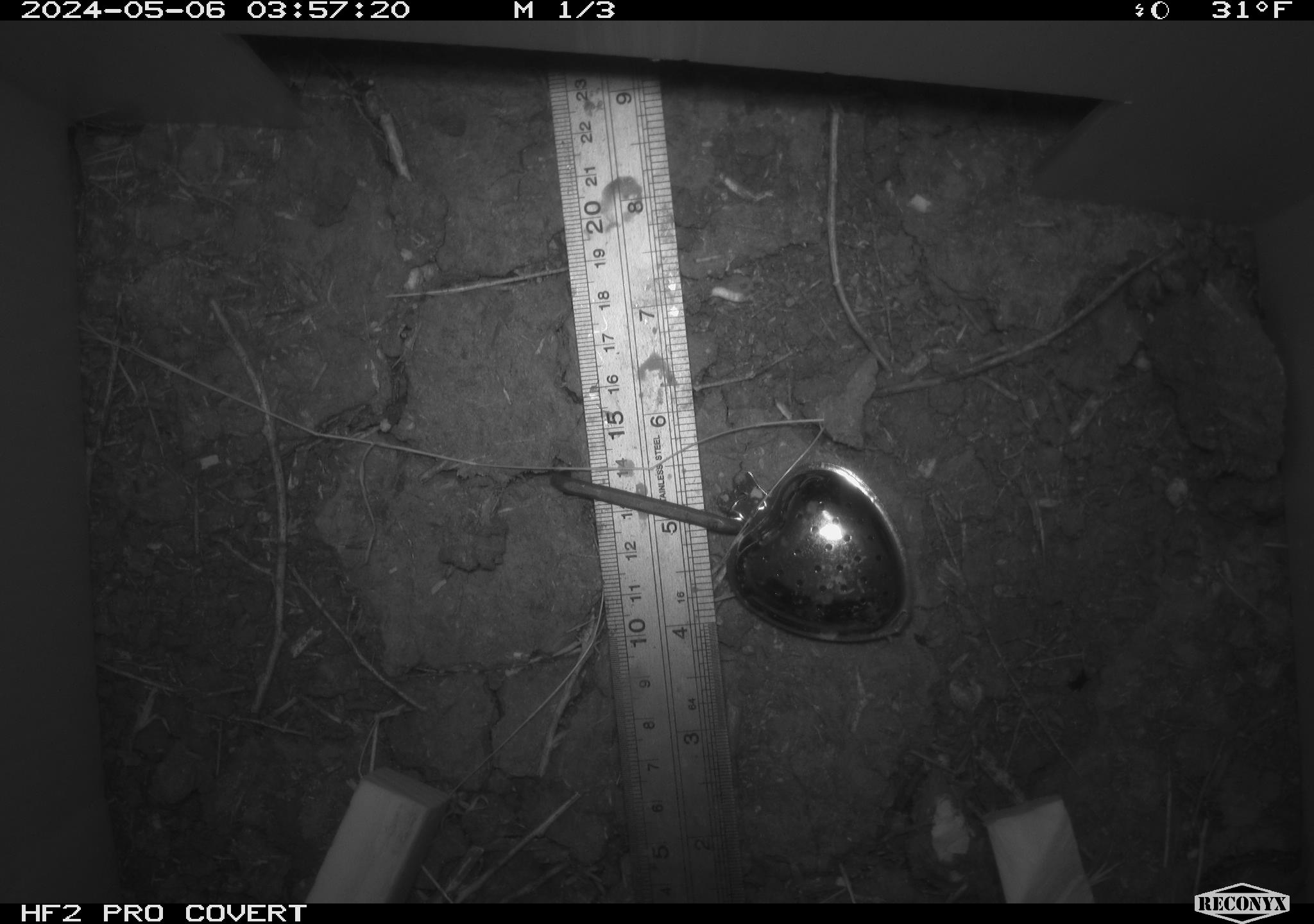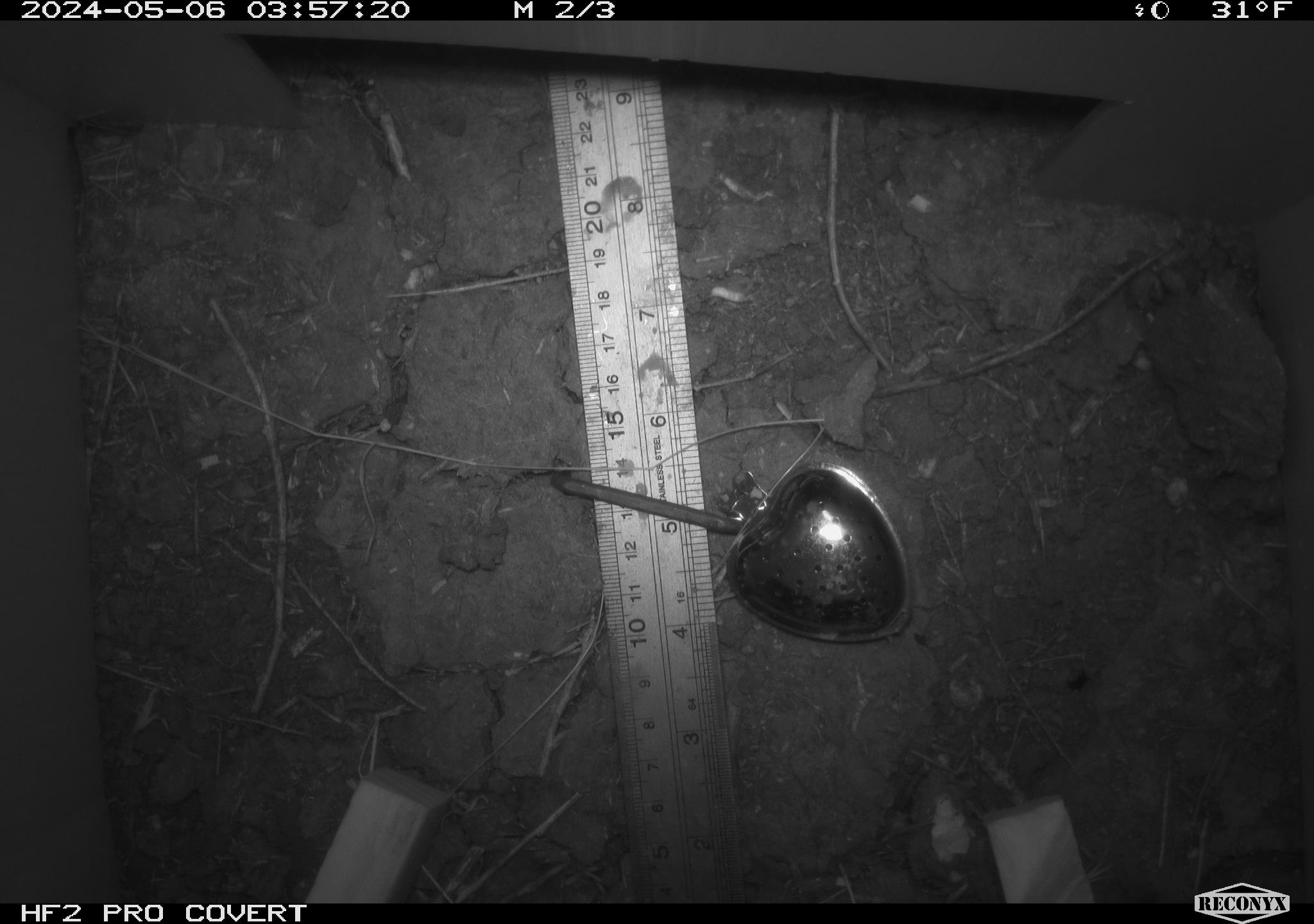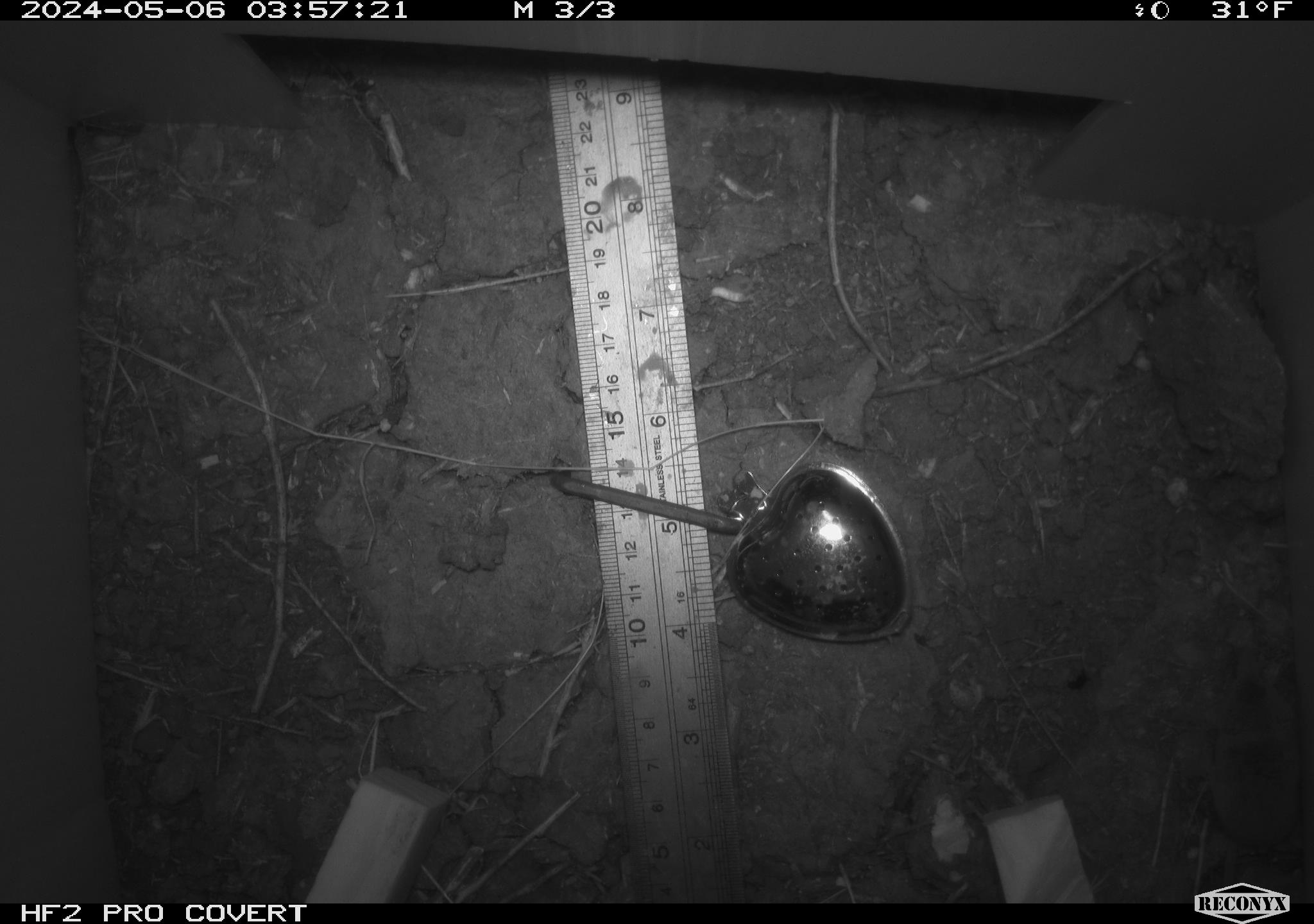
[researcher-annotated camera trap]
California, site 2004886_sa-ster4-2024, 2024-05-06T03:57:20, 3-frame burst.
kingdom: Animalia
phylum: Chordata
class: Mammalia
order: Rodentia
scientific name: Rodentia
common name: mouse species